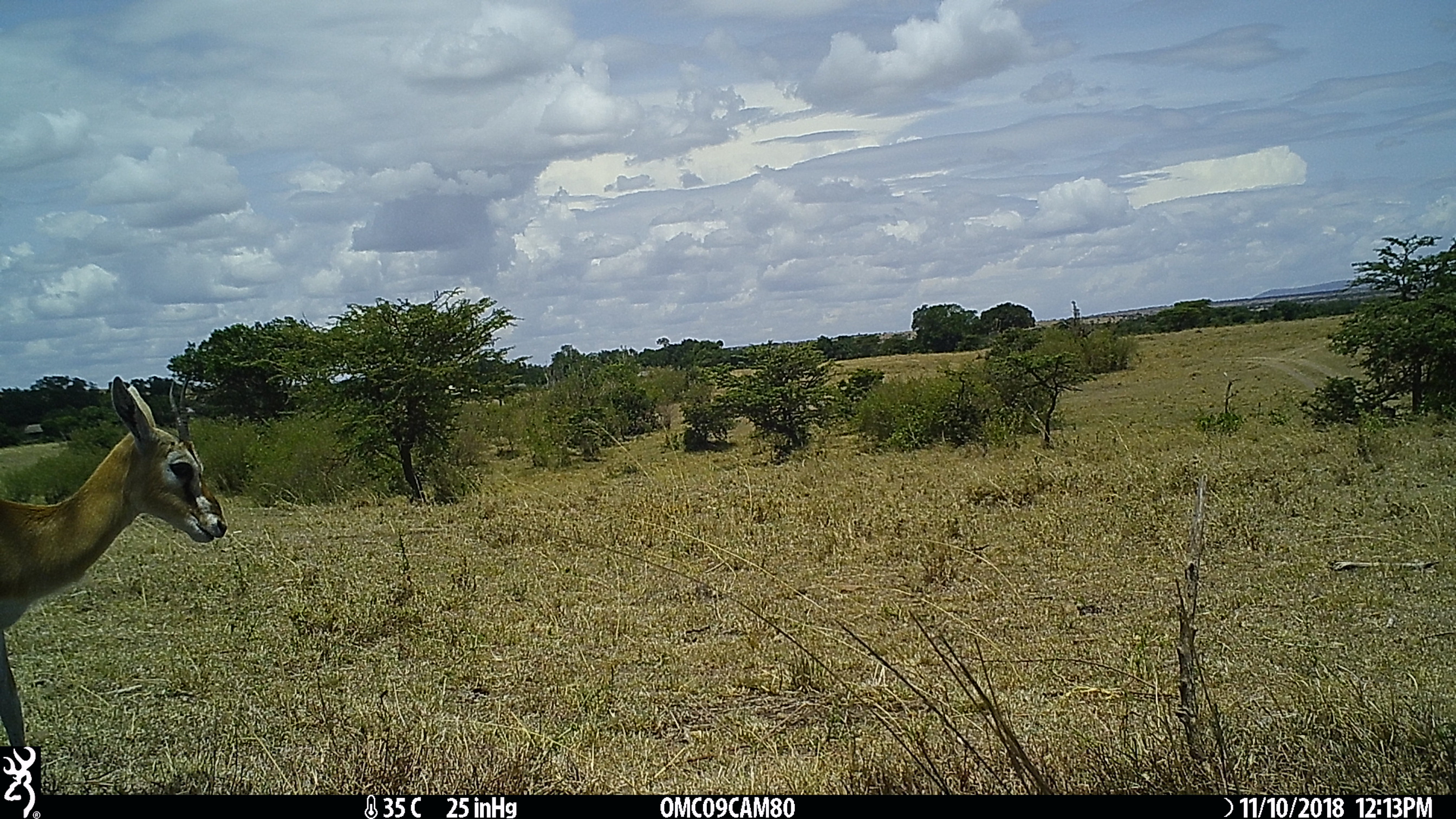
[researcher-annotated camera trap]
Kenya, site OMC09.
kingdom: Animalia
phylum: Chordata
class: Mammalia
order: Artiodactyla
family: Bovidae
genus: Eudorcas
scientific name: Eudorcas thomsonii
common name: thomon's gazelle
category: gazelle thomsons